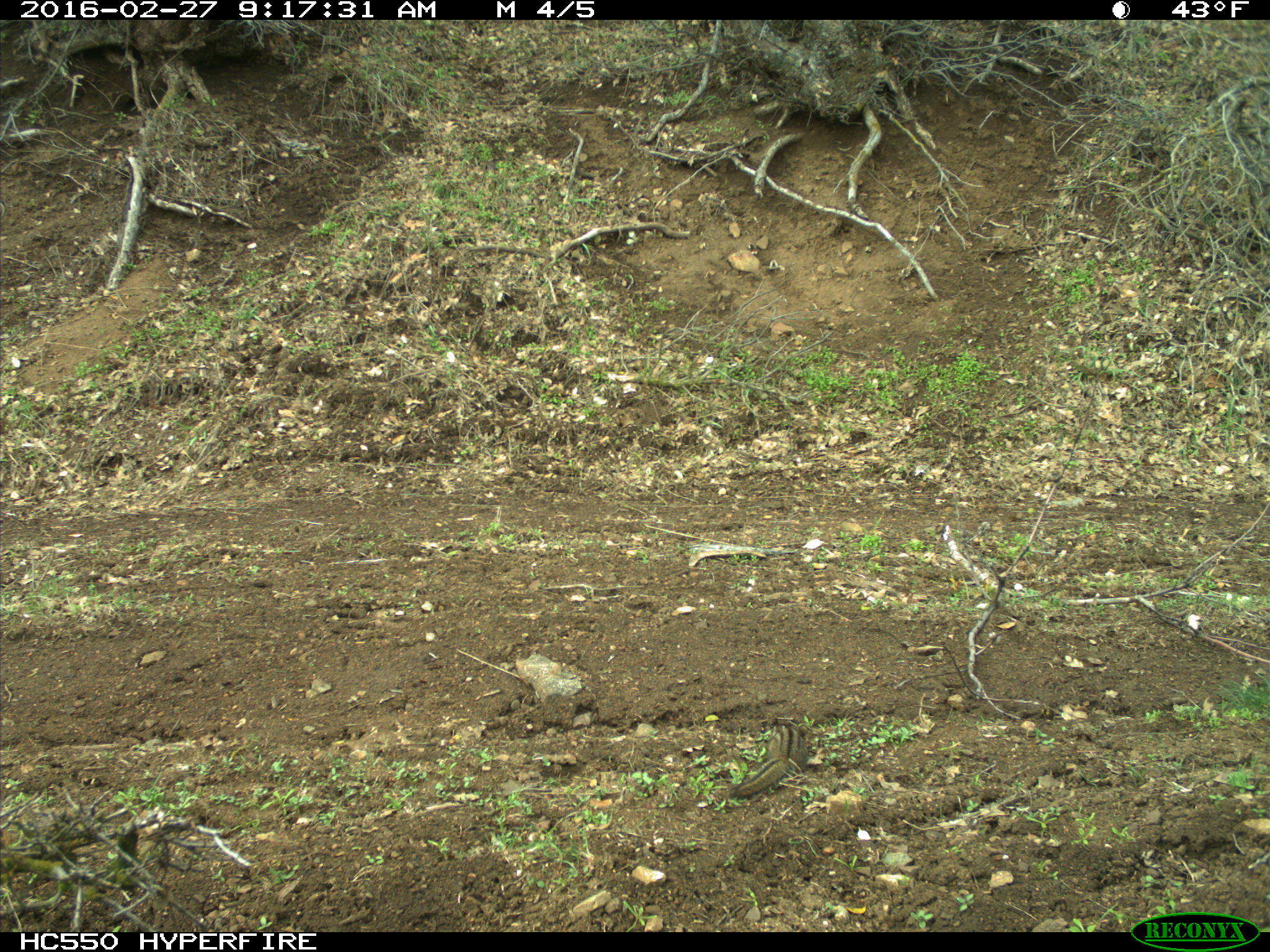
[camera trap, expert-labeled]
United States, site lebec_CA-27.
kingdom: Animalia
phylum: Chordata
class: Mammalia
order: Rodentia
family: Sciuridae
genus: Tamias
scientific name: Tamias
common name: chipmunk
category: unidentified chipmunk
Unidentified chipmunk (chipmunk) (Tamias).